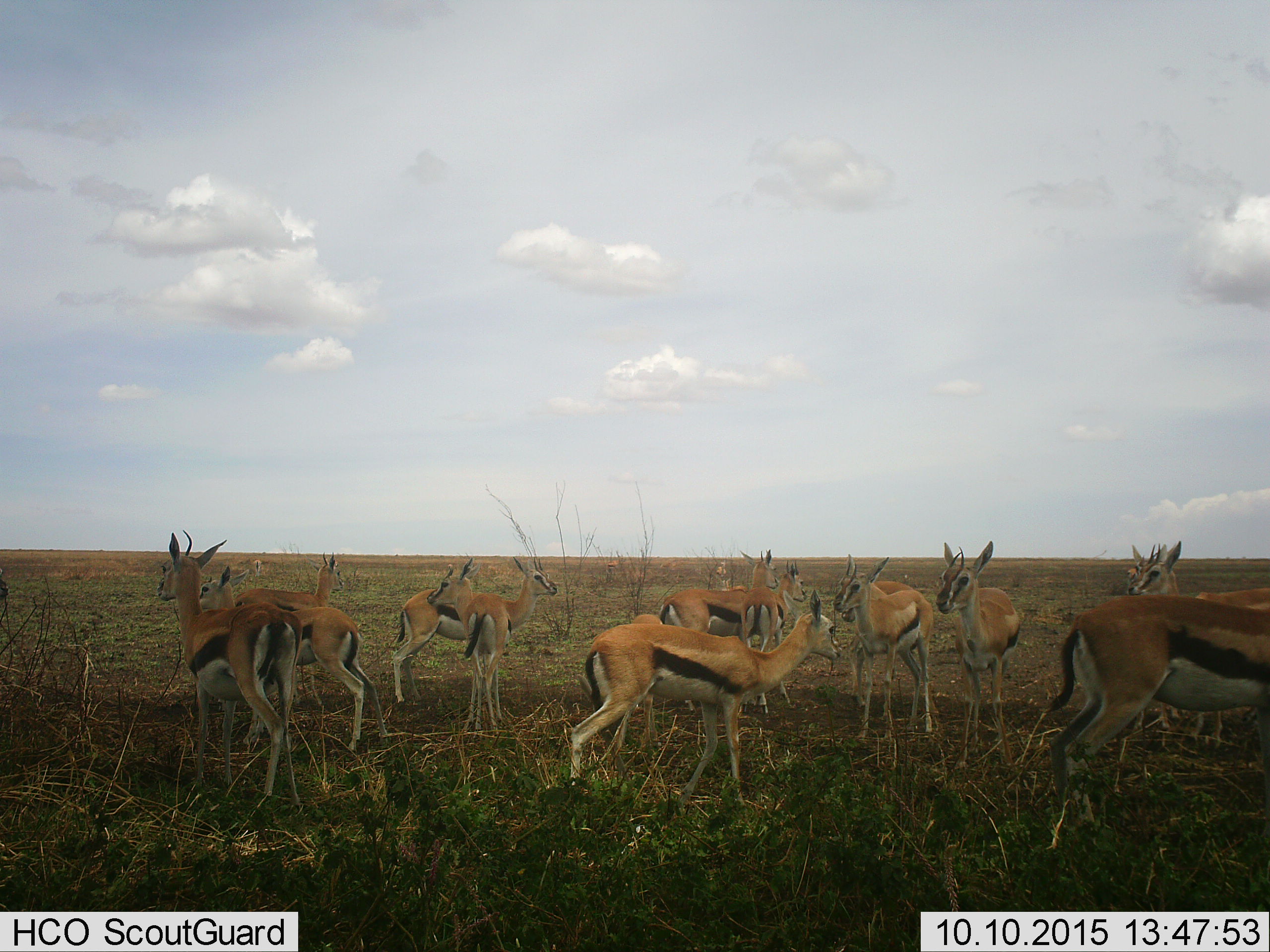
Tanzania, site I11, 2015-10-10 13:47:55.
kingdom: Animalia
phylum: Chordata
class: Mammalia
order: Artiodactyla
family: Bovidae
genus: Eudorcas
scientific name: Eudorcas thomsonii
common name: thomson's gazelle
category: gazellethomsons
Gazellethomsons (thomson's gazelle) (Eudorcas thomsonii), count 11-50. Behavior (volunteer vote fractions): standing 89%, resting 11%, moving 0%, interacting 0%. Young present (vote fraction): 0%. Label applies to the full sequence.